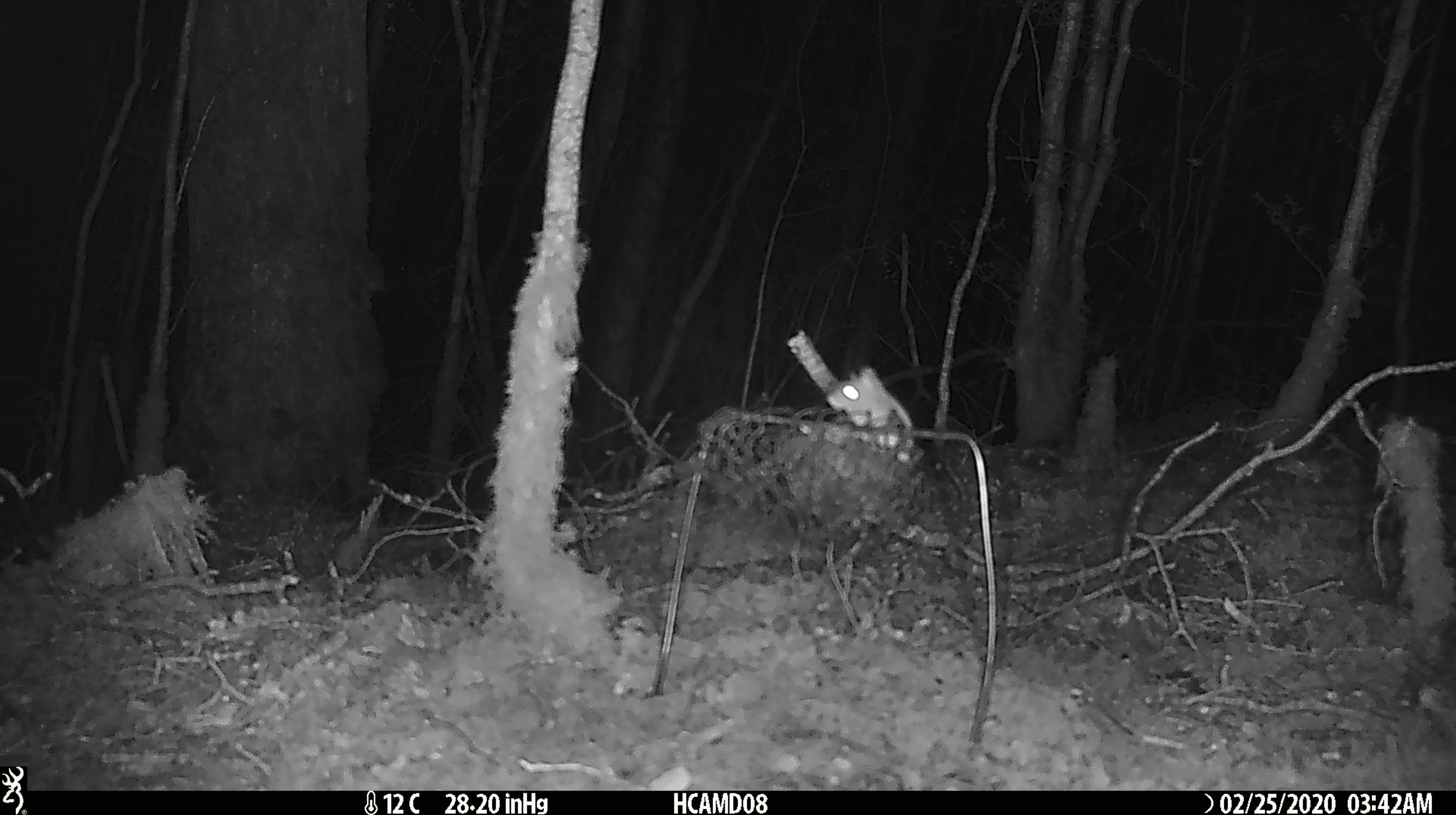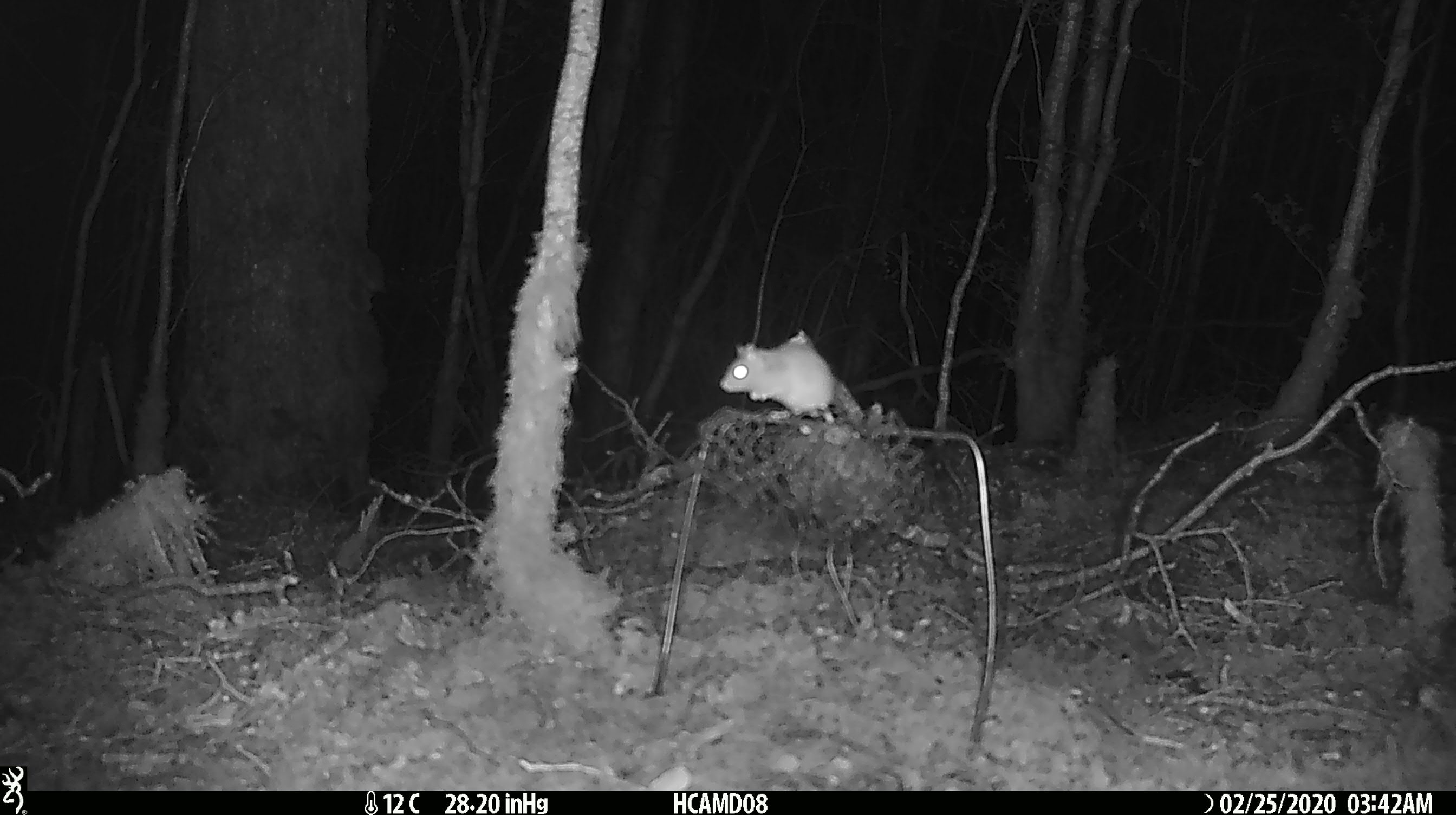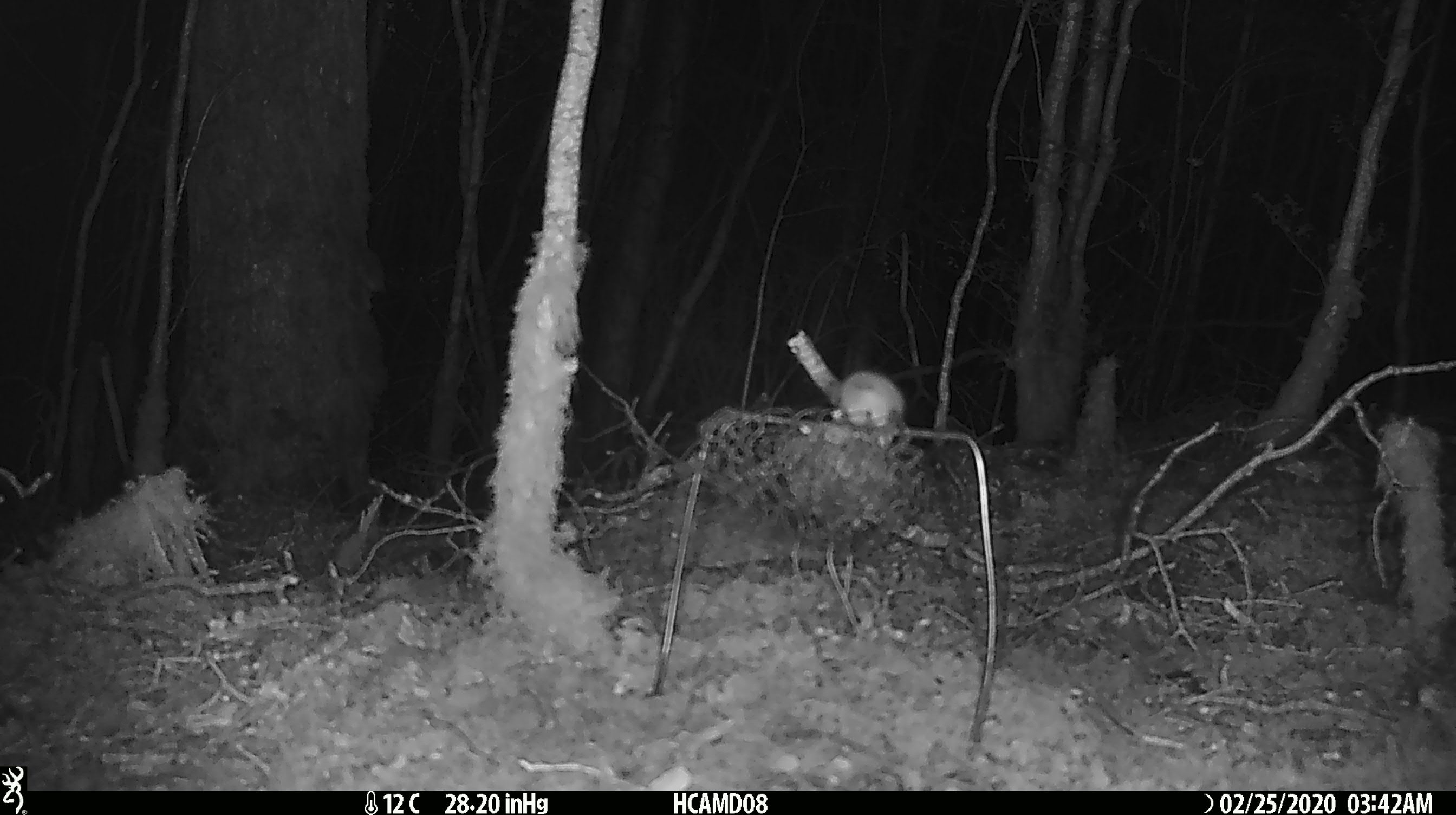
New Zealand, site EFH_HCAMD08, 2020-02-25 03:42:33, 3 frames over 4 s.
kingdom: Animalia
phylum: Chordata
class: Mammalia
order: Rodentia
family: Muridae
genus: Mus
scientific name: Mus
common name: mouse